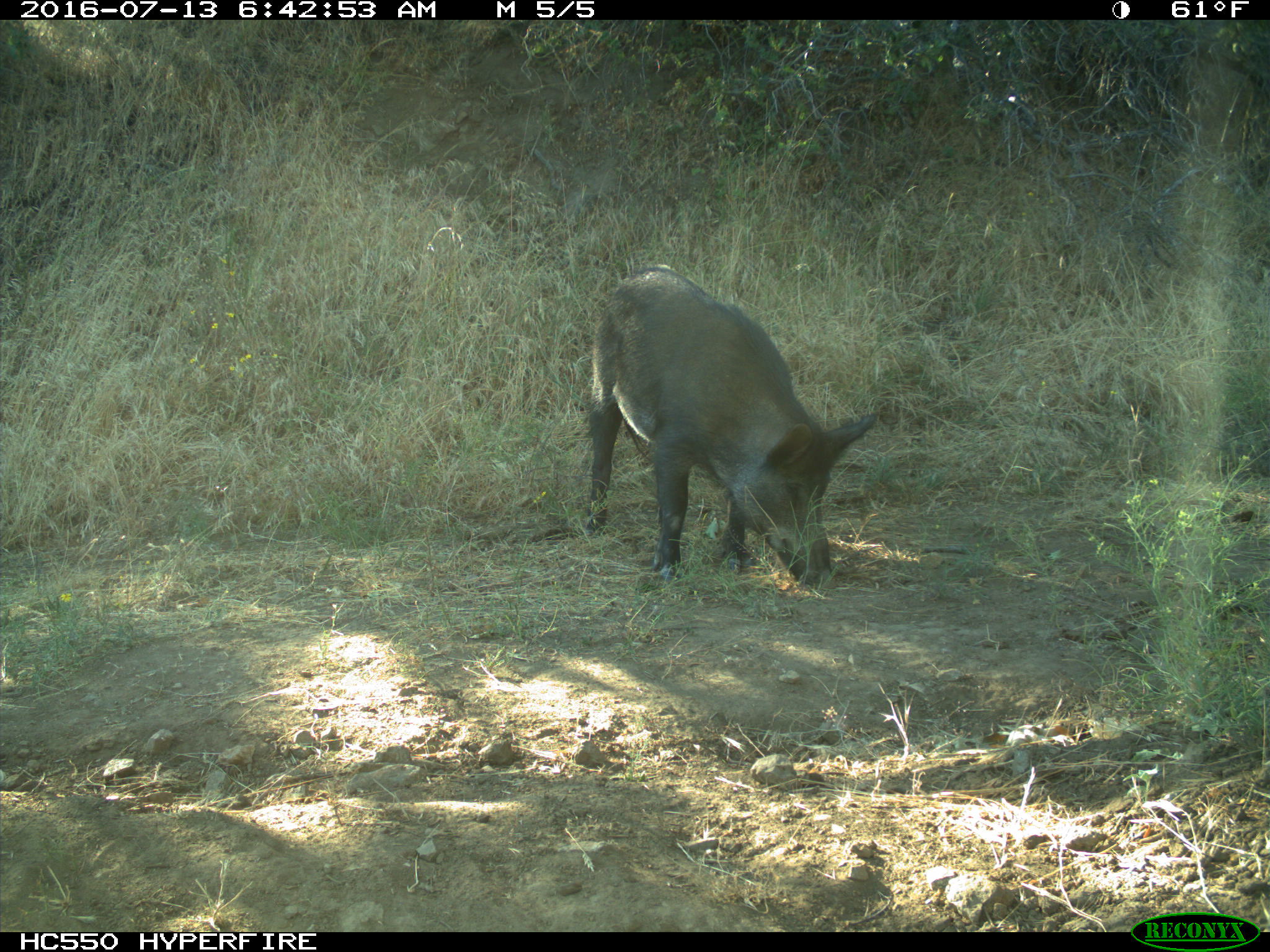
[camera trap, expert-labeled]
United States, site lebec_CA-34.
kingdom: Animalia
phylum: Chordata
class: Mammalia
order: Artiodactyla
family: Suidae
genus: Sus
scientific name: Sus scrofa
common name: wild boar